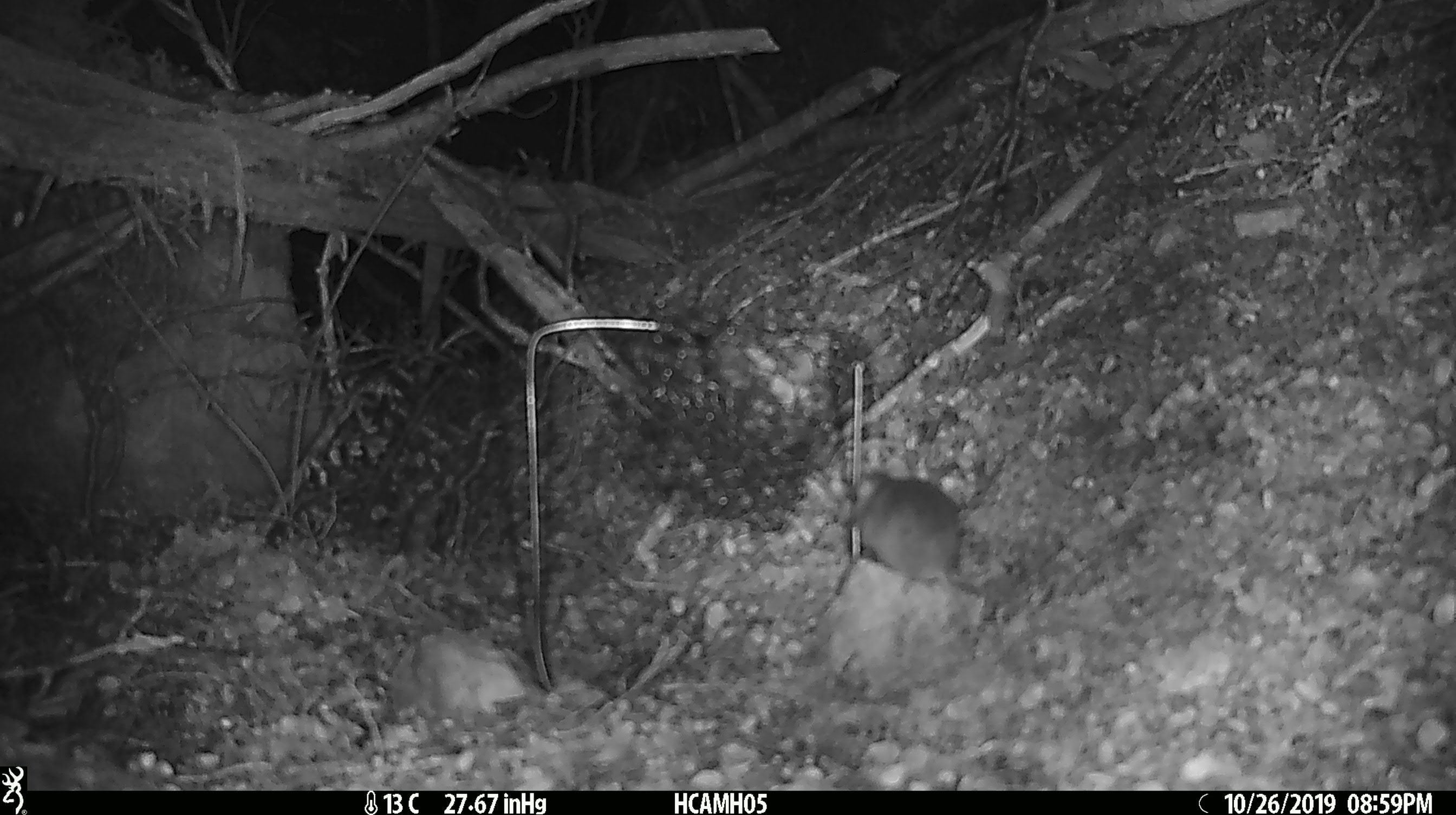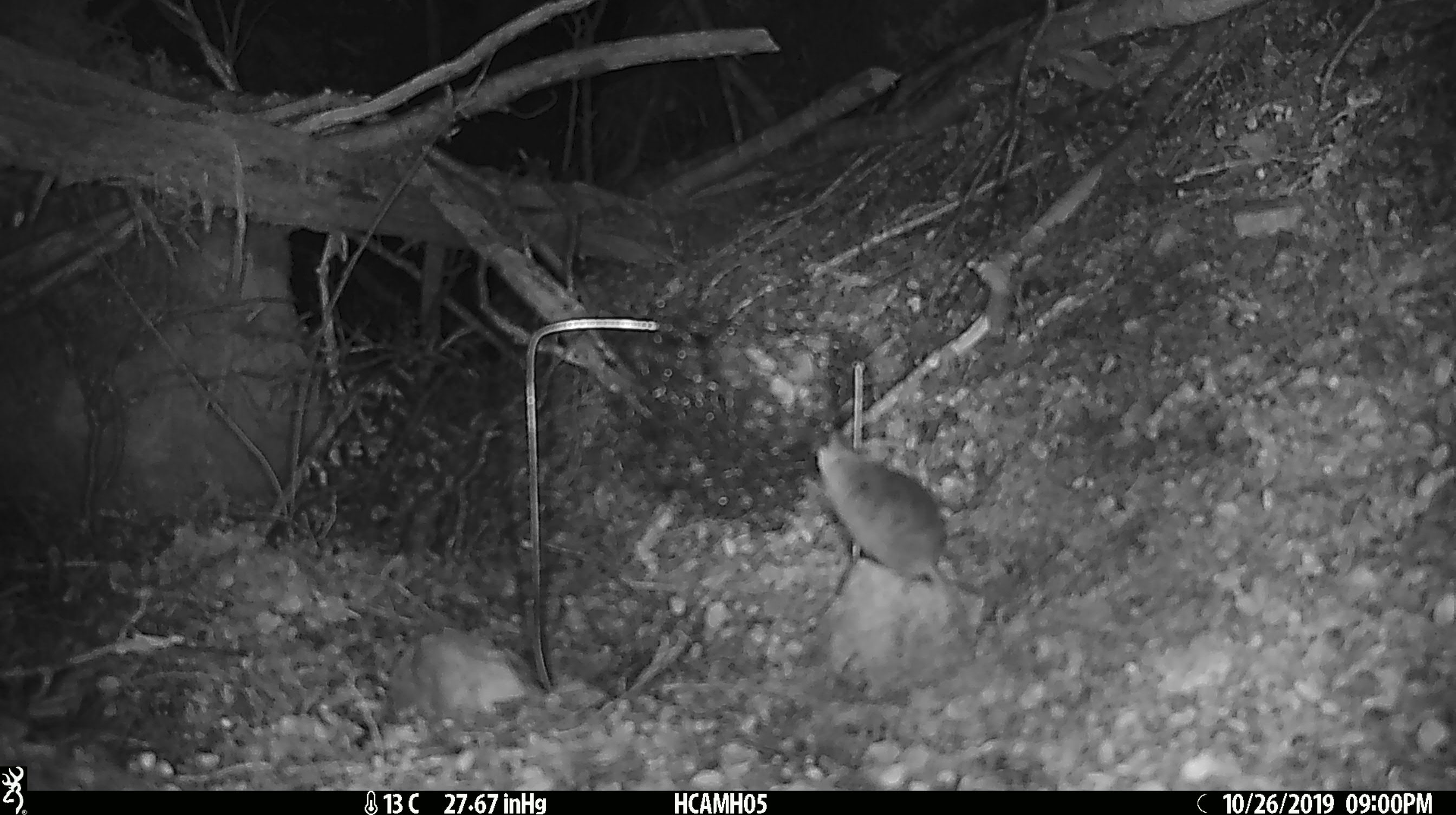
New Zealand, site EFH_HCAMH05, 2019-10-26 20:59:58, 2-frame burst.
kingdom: Animalia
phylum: Chordata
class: Mammalia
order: Rodentia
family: Muridae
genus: Mus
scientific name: Mus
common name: mouse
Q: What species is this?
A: Mouse (Mus).